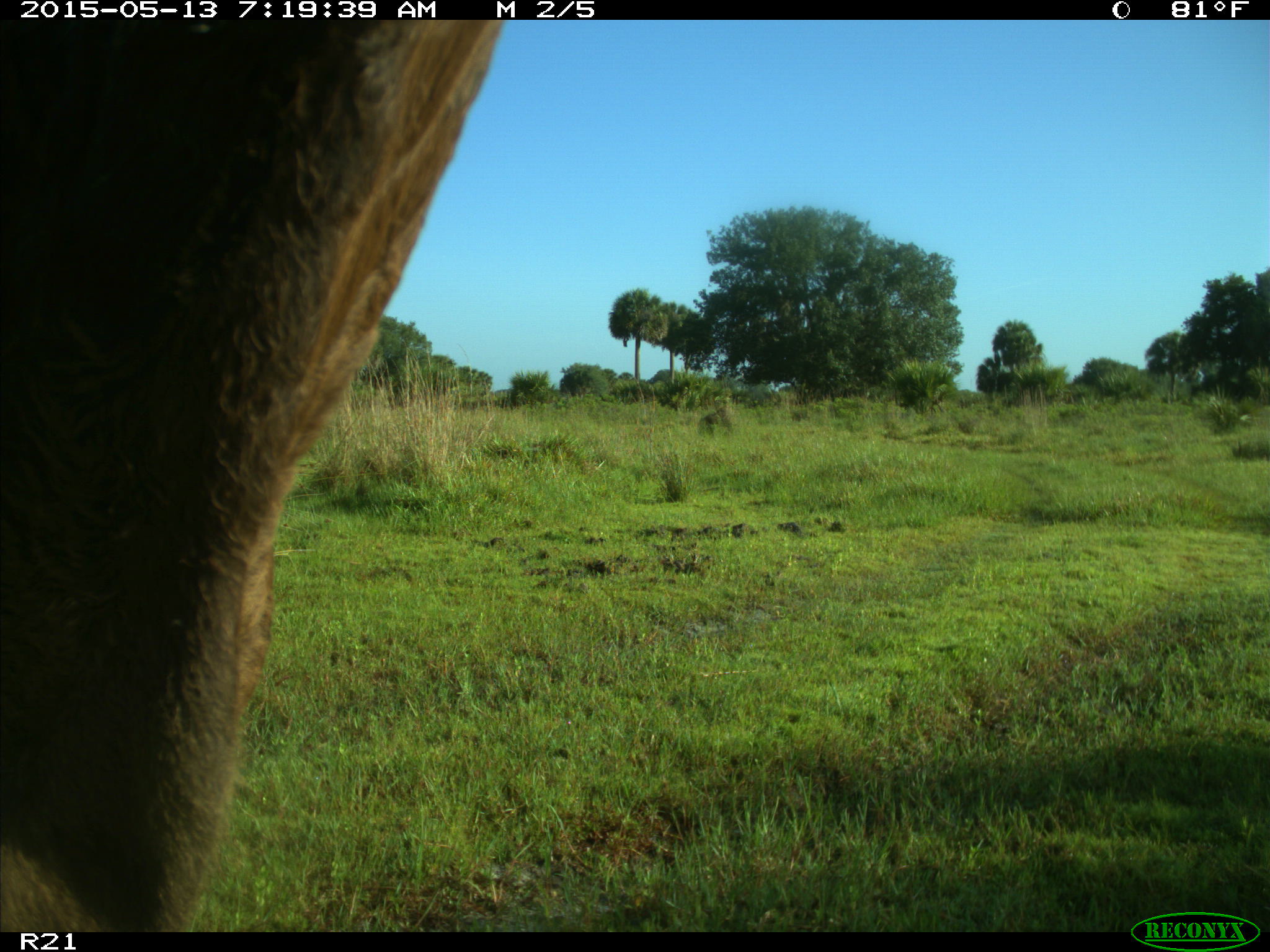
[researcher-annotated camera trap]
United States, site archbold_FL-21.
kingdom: Animalia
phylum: Chordata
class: Mammalia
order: Artiodactyla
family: Bovidae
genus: Bos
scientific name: Bos taurus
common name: domestic cow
Bos taurus (domestic cow).